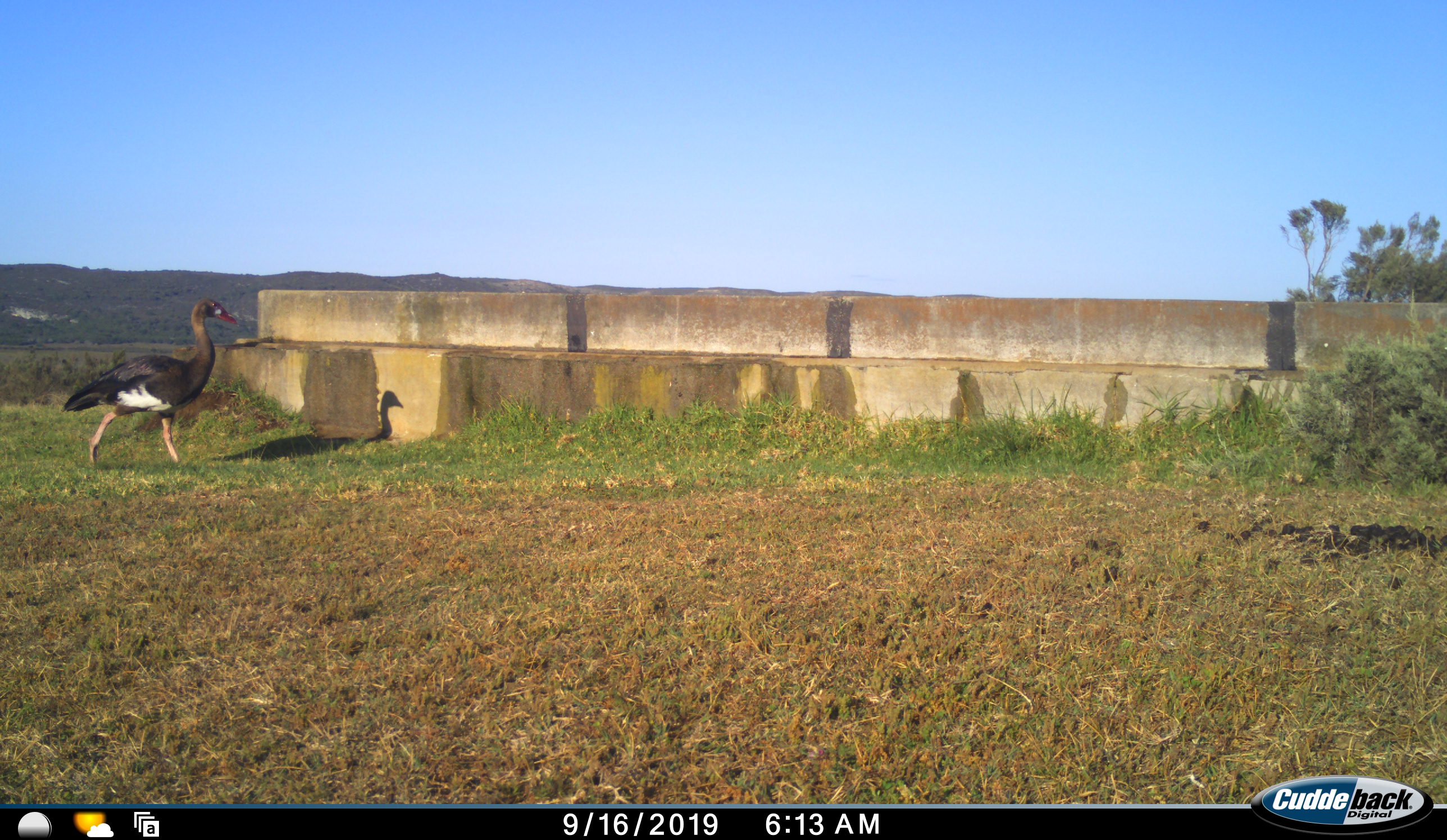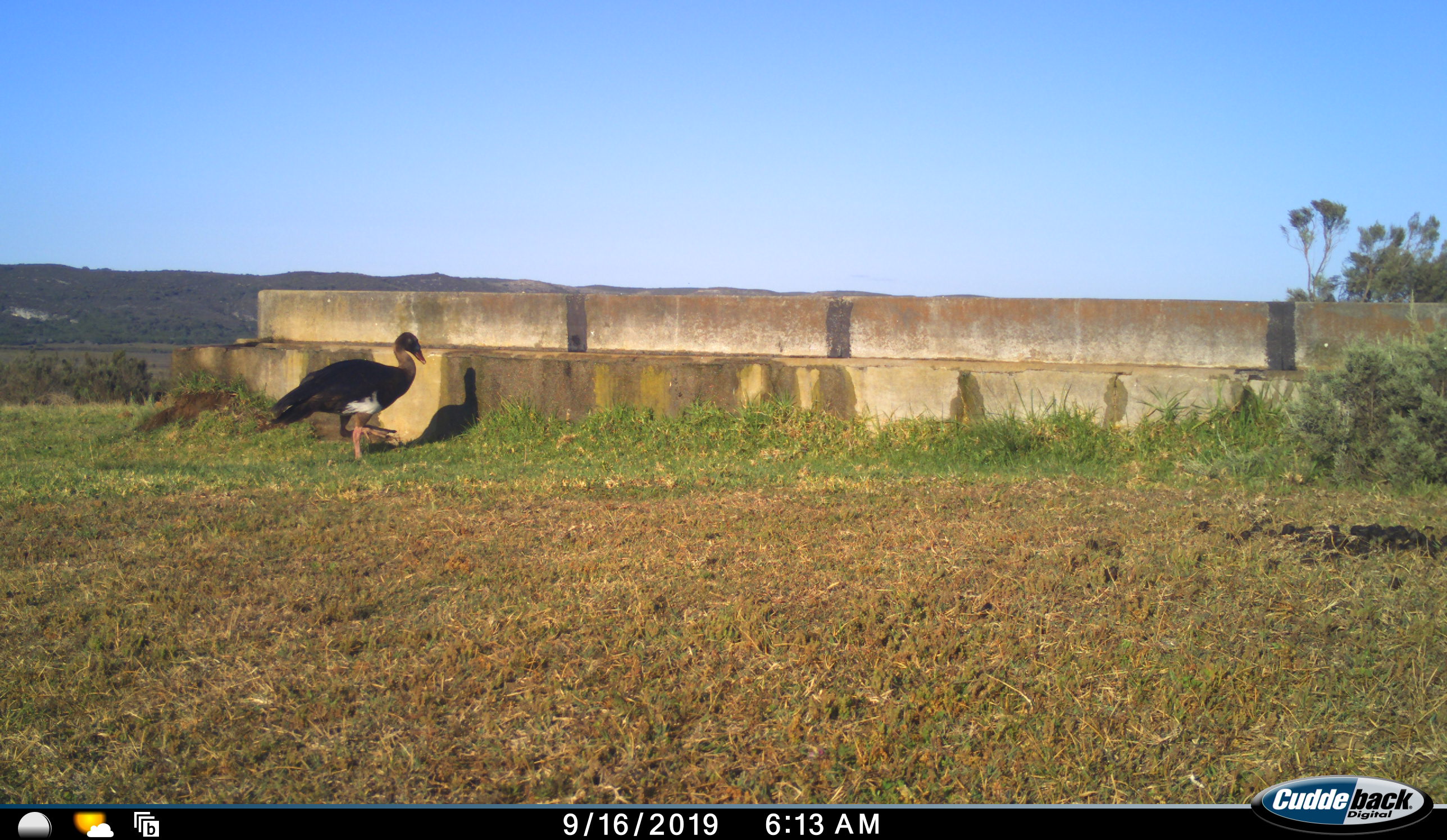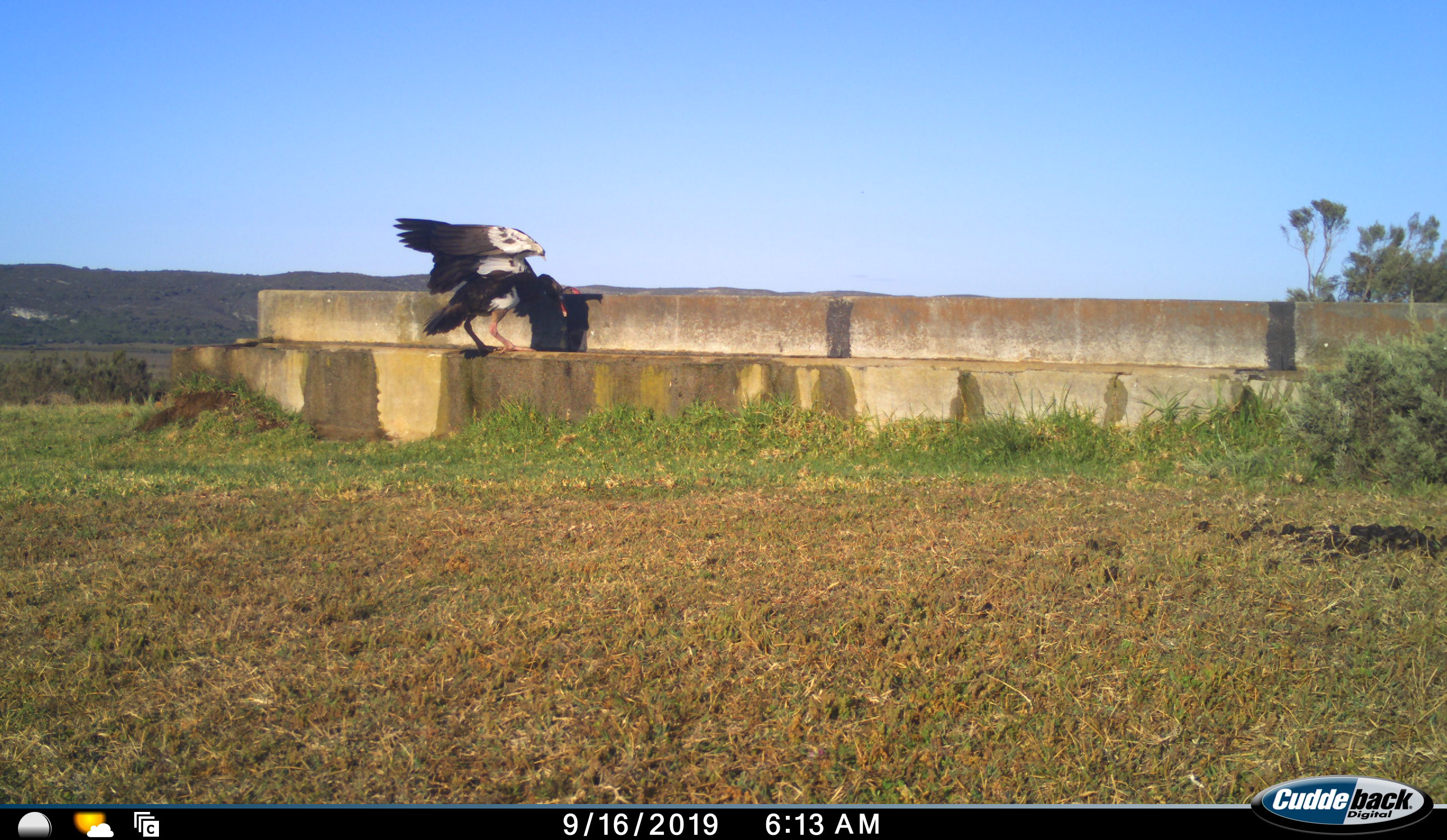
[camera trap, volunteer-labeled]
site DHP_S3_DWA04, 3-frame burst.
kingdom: Animalia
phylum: Chordata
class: Aves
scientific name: Aves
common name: bird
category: birdother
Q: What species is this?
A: Birdother (bird) (Aves).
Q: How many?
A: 1.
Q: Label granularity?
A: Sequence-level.